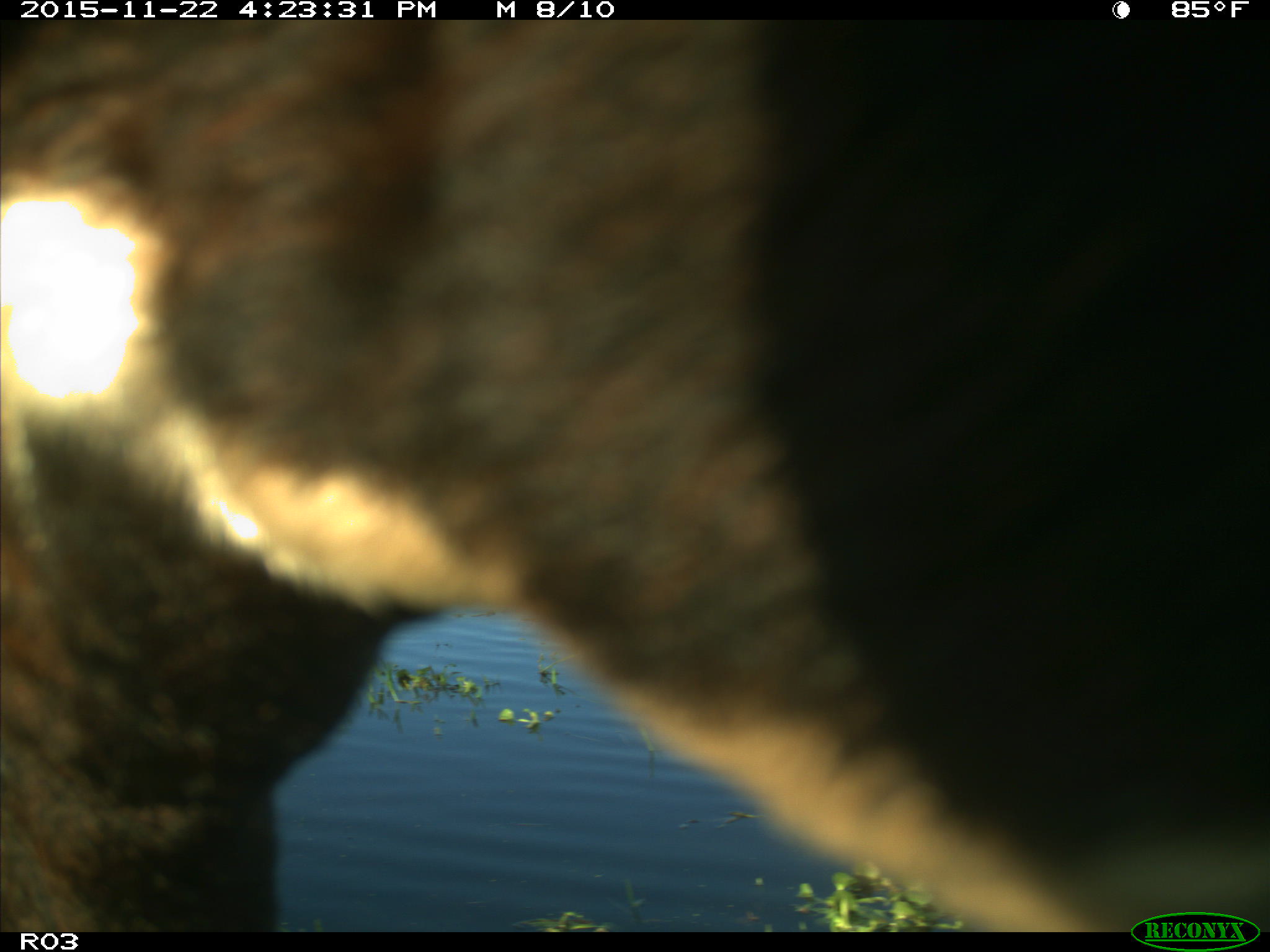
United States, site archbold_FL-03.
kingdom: Animalia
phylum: Chordata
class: Mammalia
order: Artiodactyla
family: Bovidae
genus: Bos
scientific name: Bos taurus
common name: domestic cow